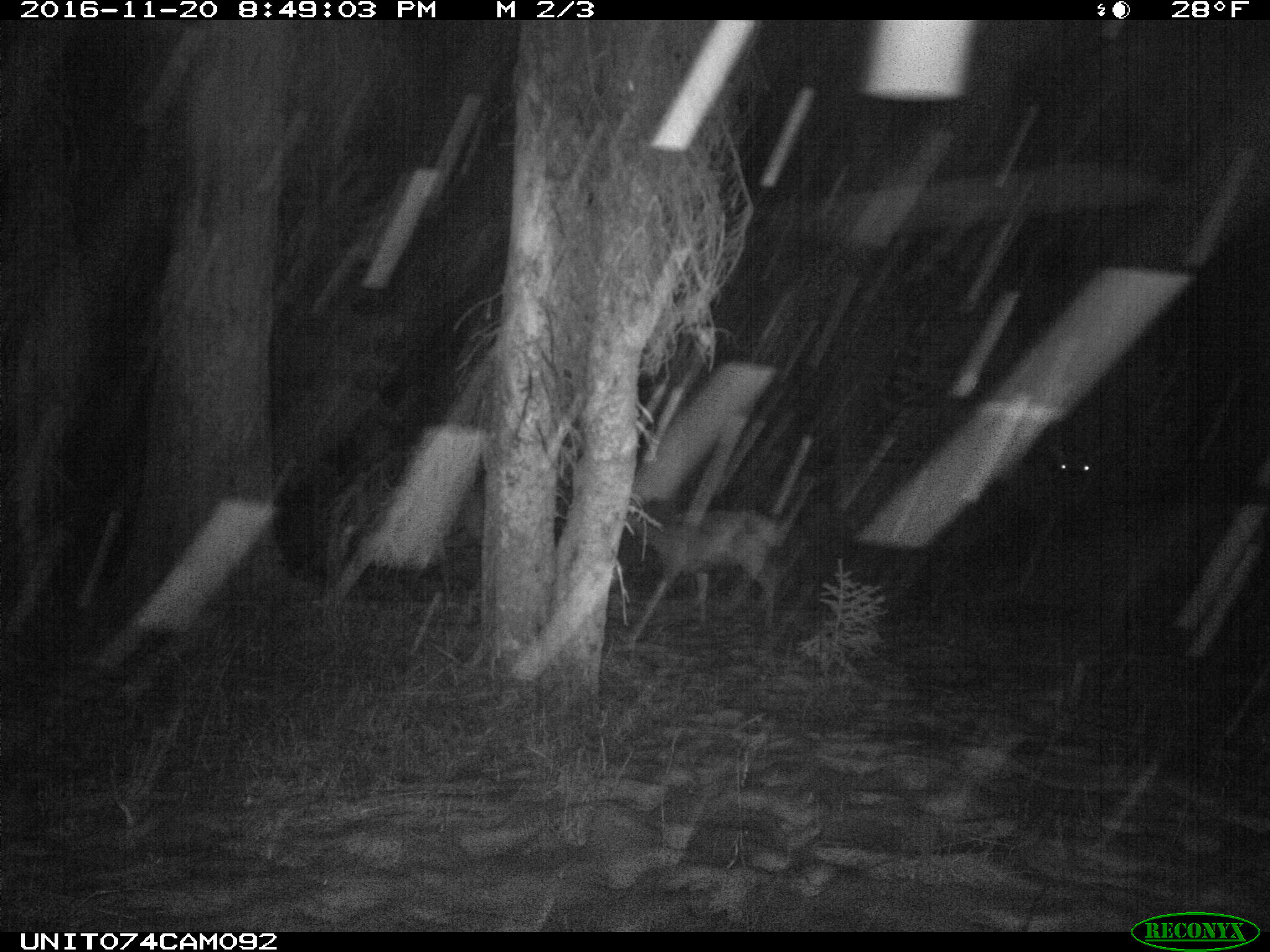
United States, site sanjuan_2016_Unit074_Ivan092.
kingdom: Animalia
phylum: Chordata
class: Mammalia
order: Artiodactyla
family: Cervidae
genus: Cervus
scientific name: Cervus elaphus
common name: red deer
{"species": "Cervus elaphus (red deer)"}